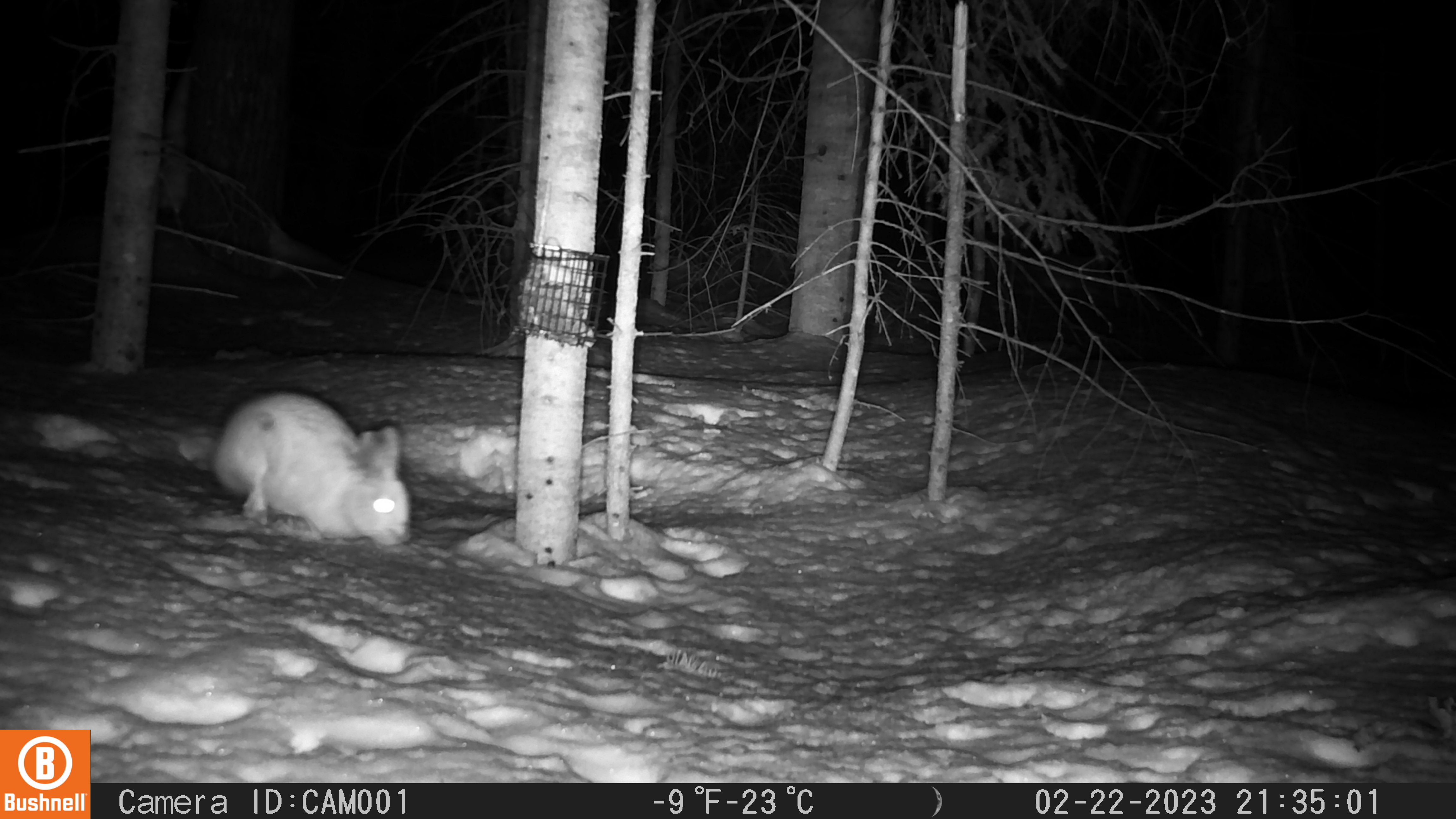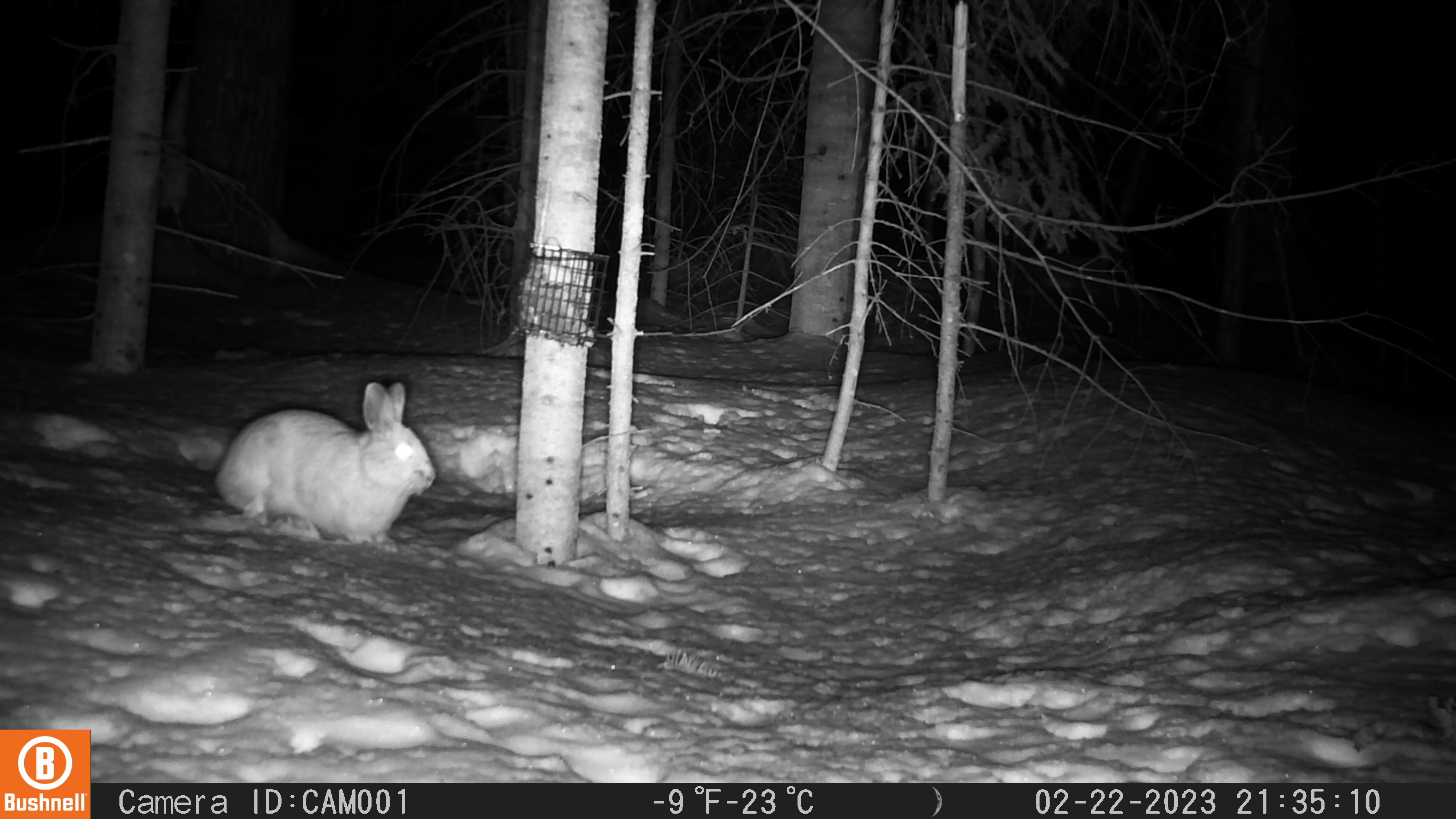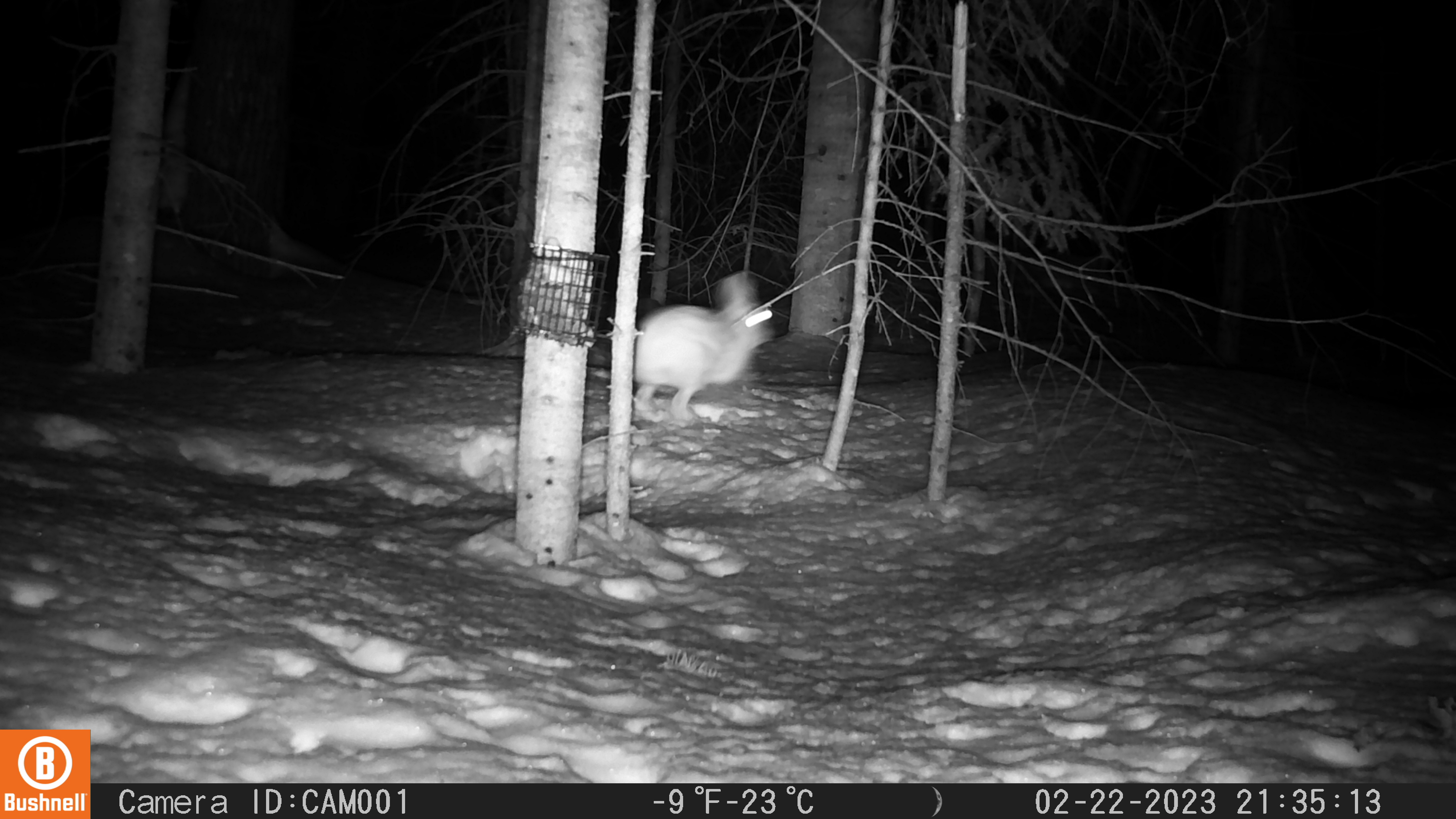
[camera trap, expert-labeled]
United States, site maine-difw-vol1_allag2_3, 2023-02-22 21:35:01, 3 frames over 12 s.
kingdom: Animalia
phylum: Chordata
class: Mammalia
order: Lagomorpha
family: Leporidae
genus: Lepus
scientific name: Lepus americanus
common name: snowshoe hare